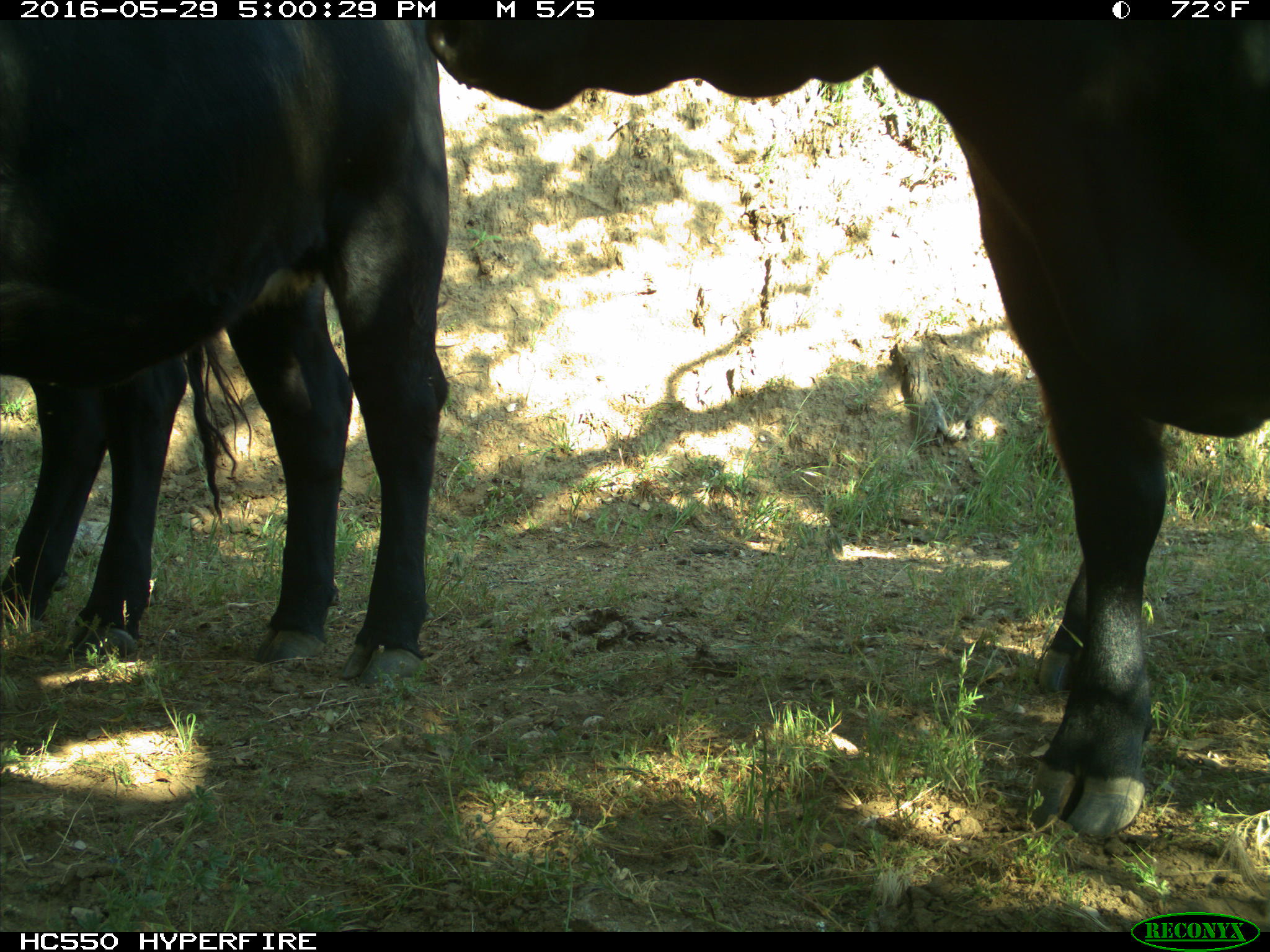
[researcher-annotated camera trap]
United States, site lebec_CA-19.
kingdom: Animalia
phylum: Chordata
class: Mammalia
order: Artiodactyla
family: Bovidae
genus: Bos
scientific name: Bos taurus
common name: domestic cow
Bos taurus (domestic cow).